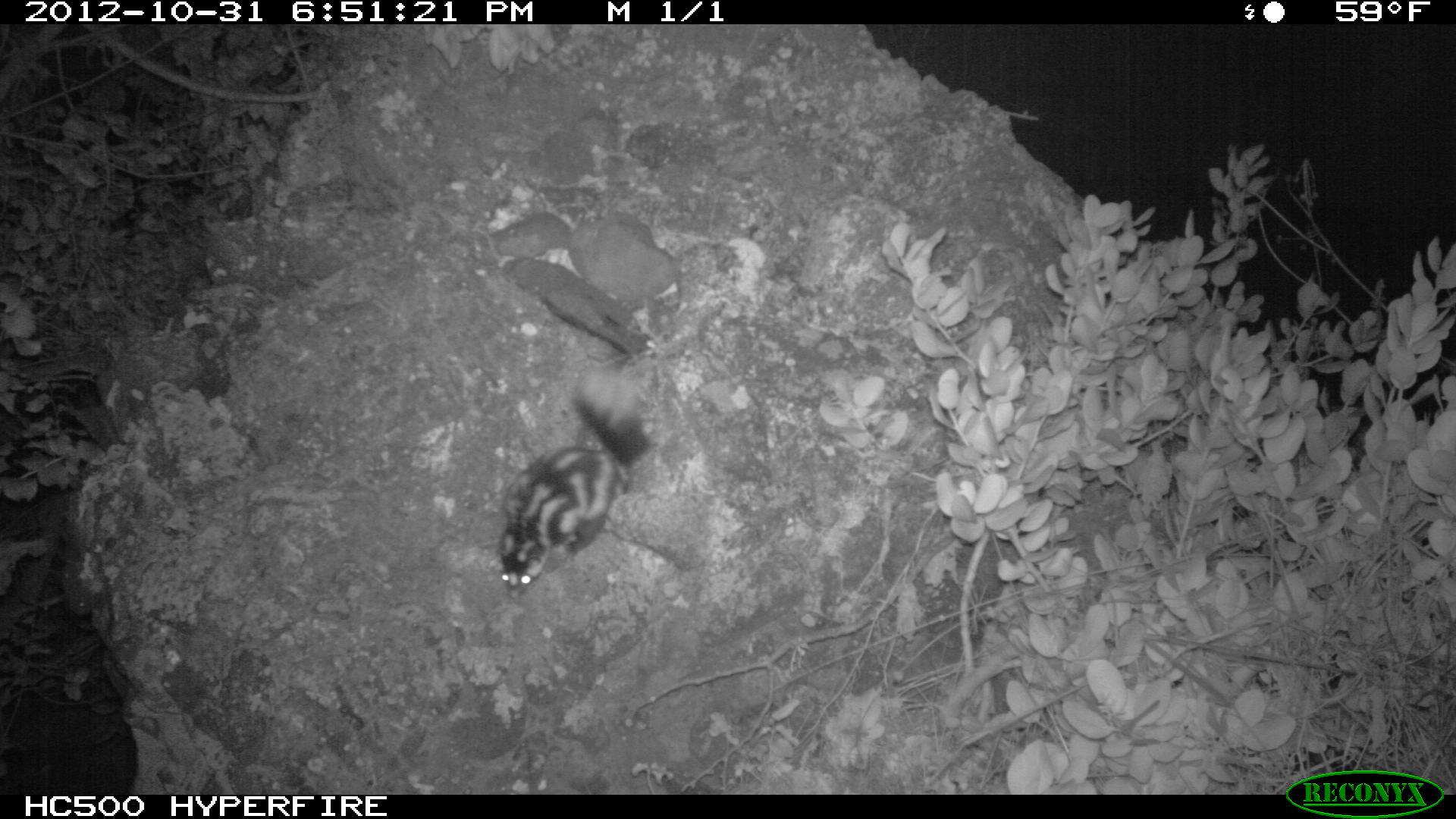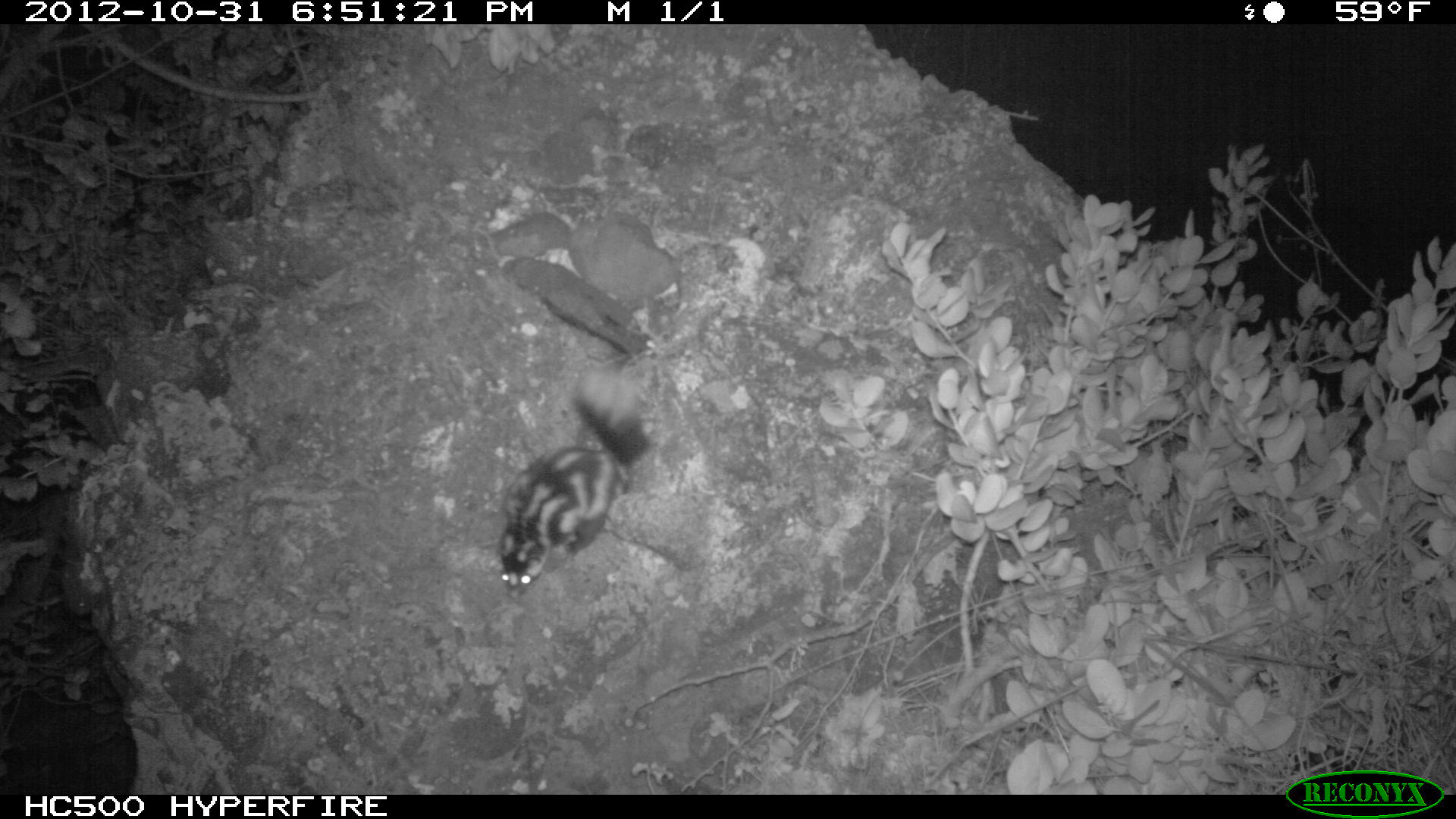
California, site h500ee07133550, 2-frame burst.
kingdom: Animalia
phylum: Chordata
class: Mammalia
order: Carnivora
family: Mephitidae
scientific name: Mephitidae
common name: skunk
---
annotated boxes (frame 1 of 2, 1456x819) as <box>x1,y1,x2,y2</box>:
skunk: <box>497,366,661,601</box>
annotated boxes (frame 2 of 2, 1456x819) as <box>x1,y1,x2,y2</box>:
skunk: <box>498,368,653,590</box>